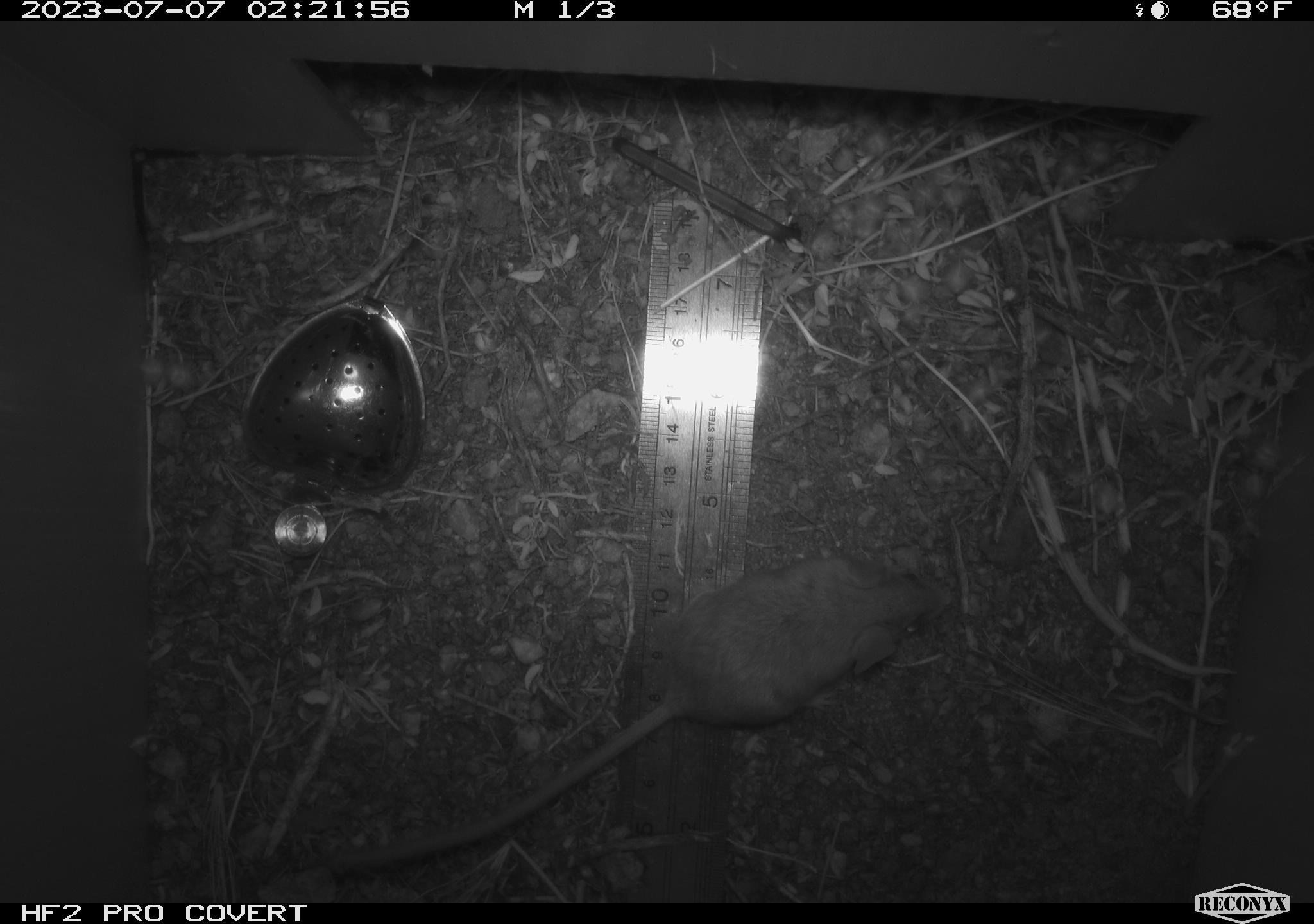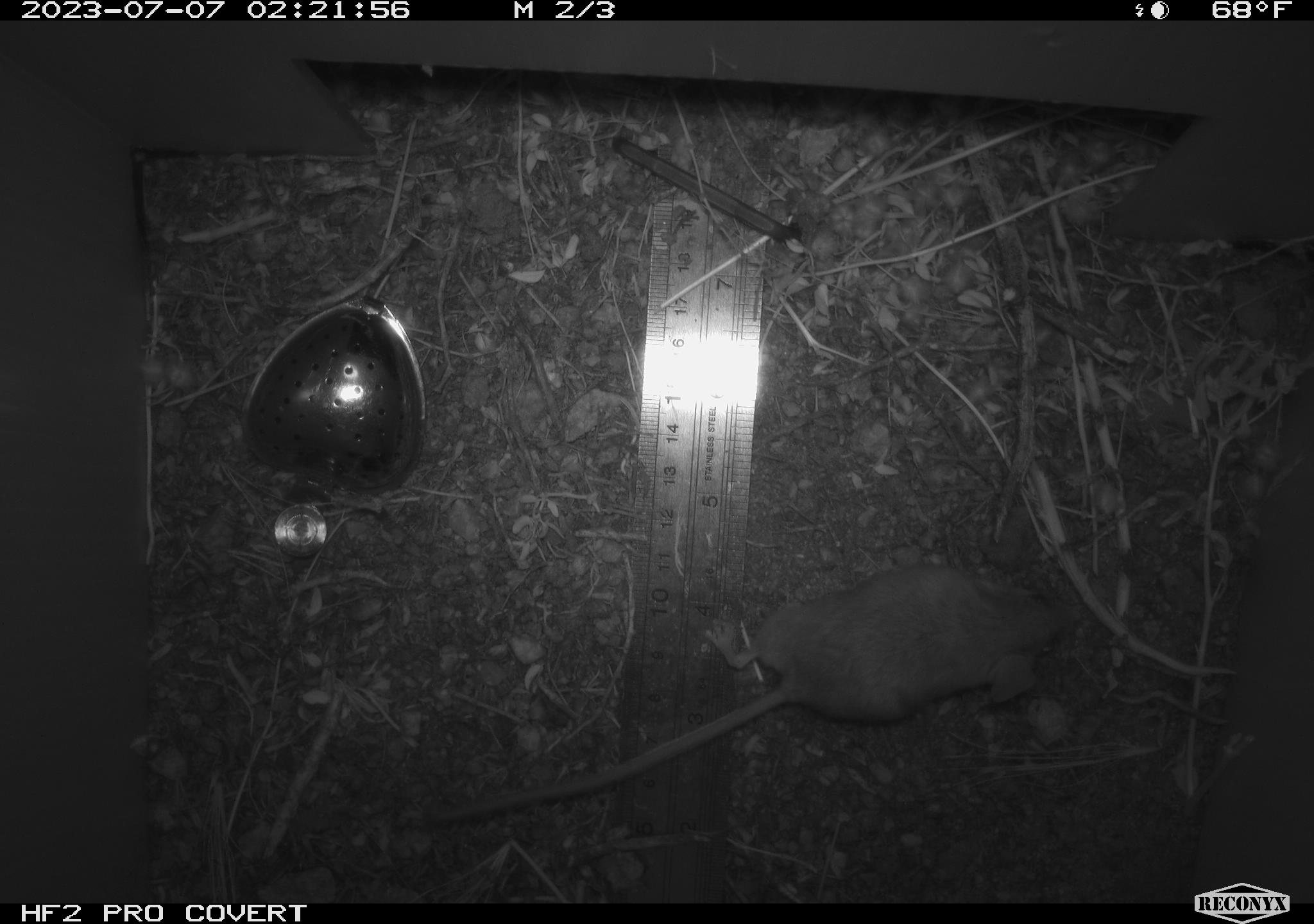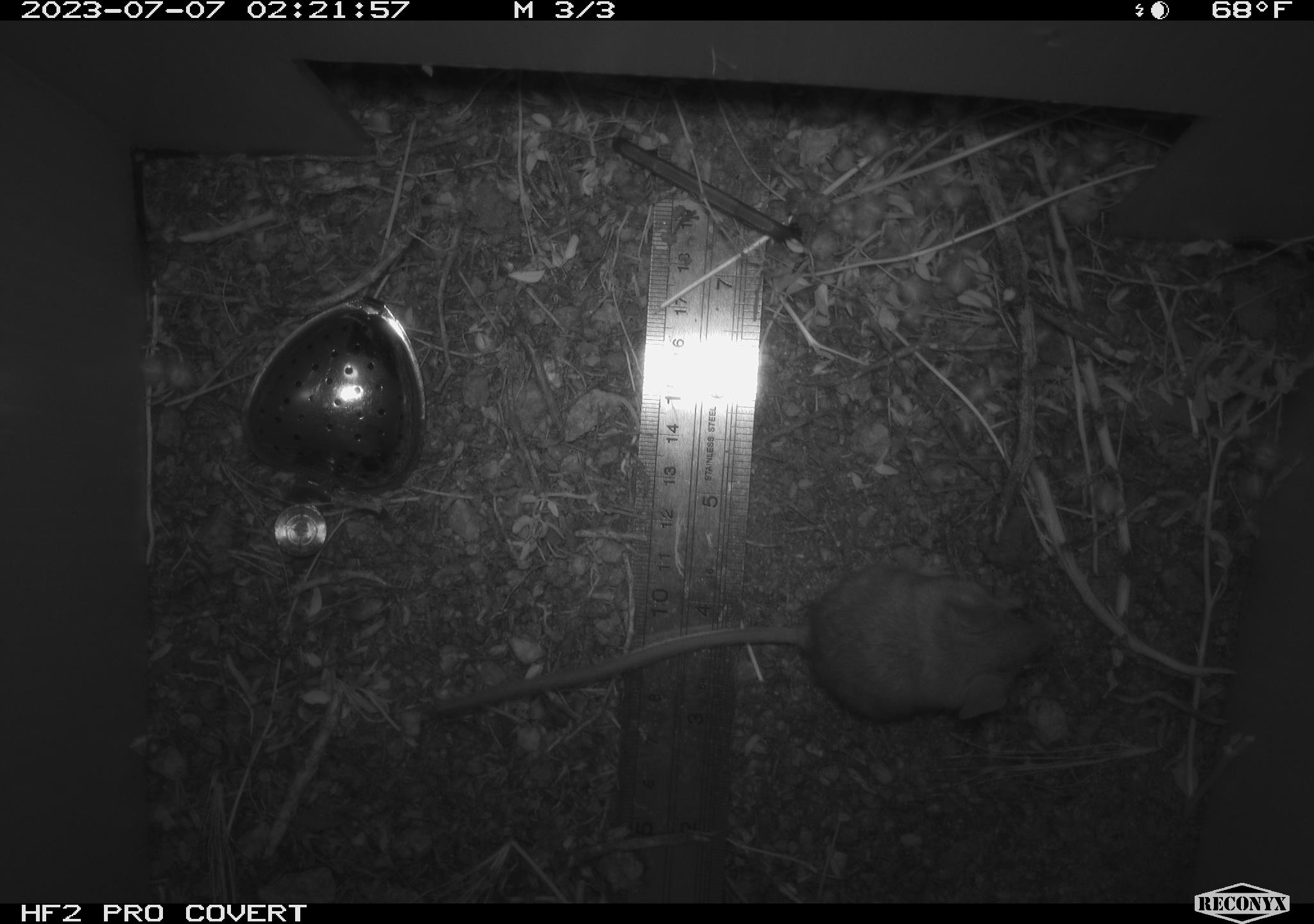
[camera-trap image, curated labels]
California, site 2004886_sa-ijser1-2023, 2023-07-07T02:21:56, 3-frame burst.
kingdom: Animalia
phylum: Chordata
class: Mammalia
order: Rodentia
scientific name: Rodentia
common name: mouse species